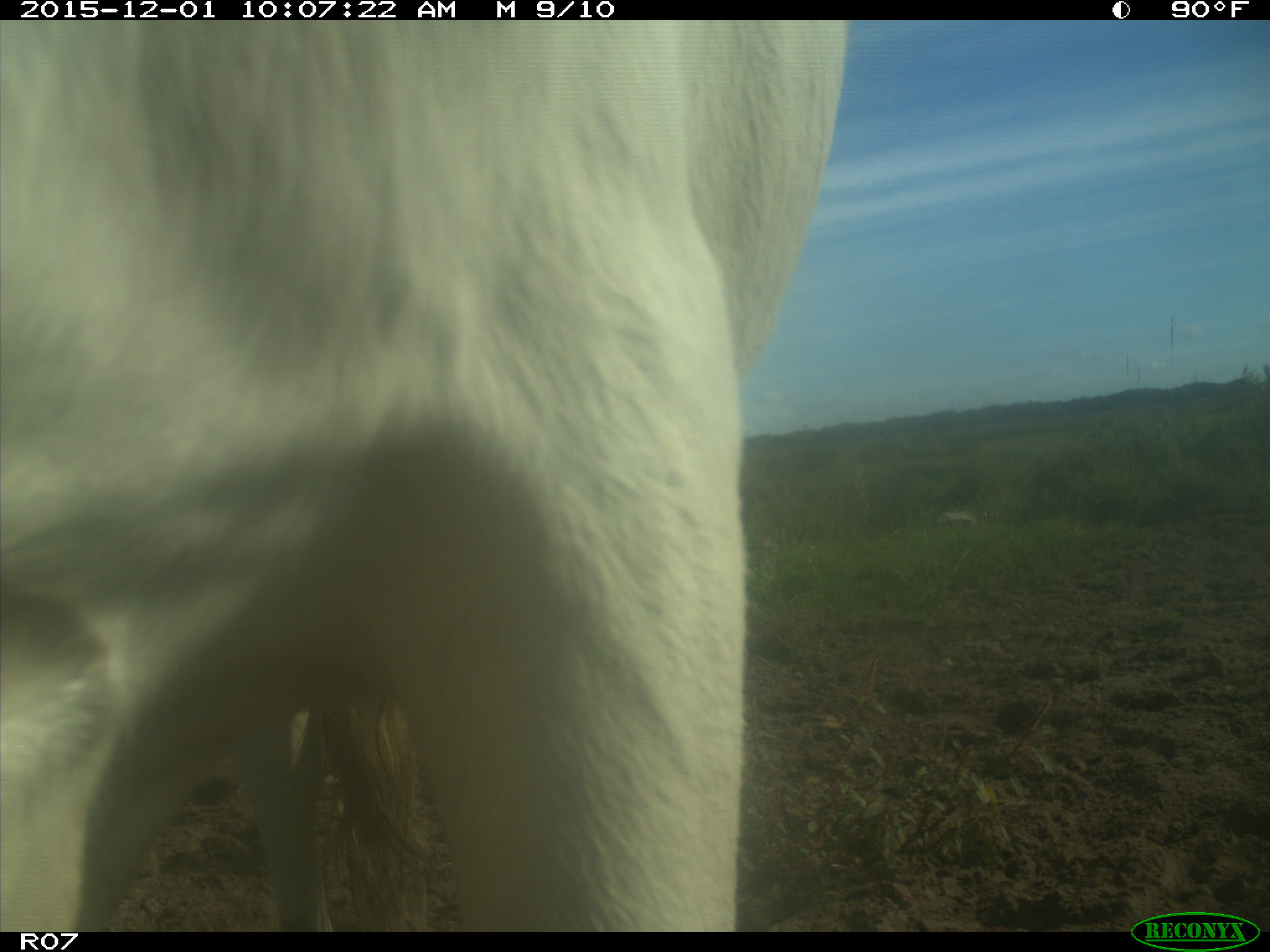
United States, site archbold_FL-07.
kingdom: Animalia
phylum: Chordata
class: Mammalia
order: Artiodactyla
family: Bovidae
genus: Bos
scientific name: Bos taurus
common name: domestic cow